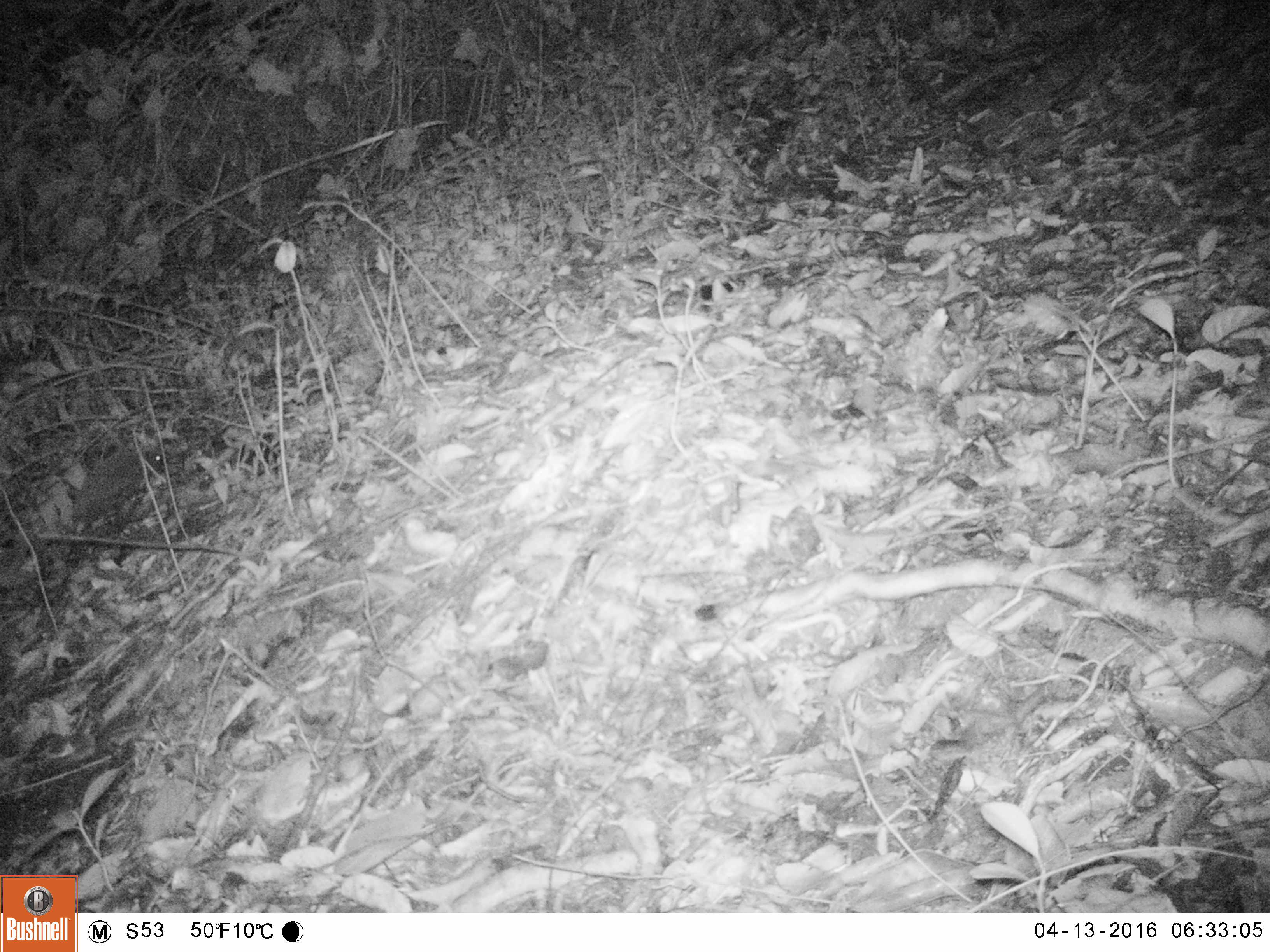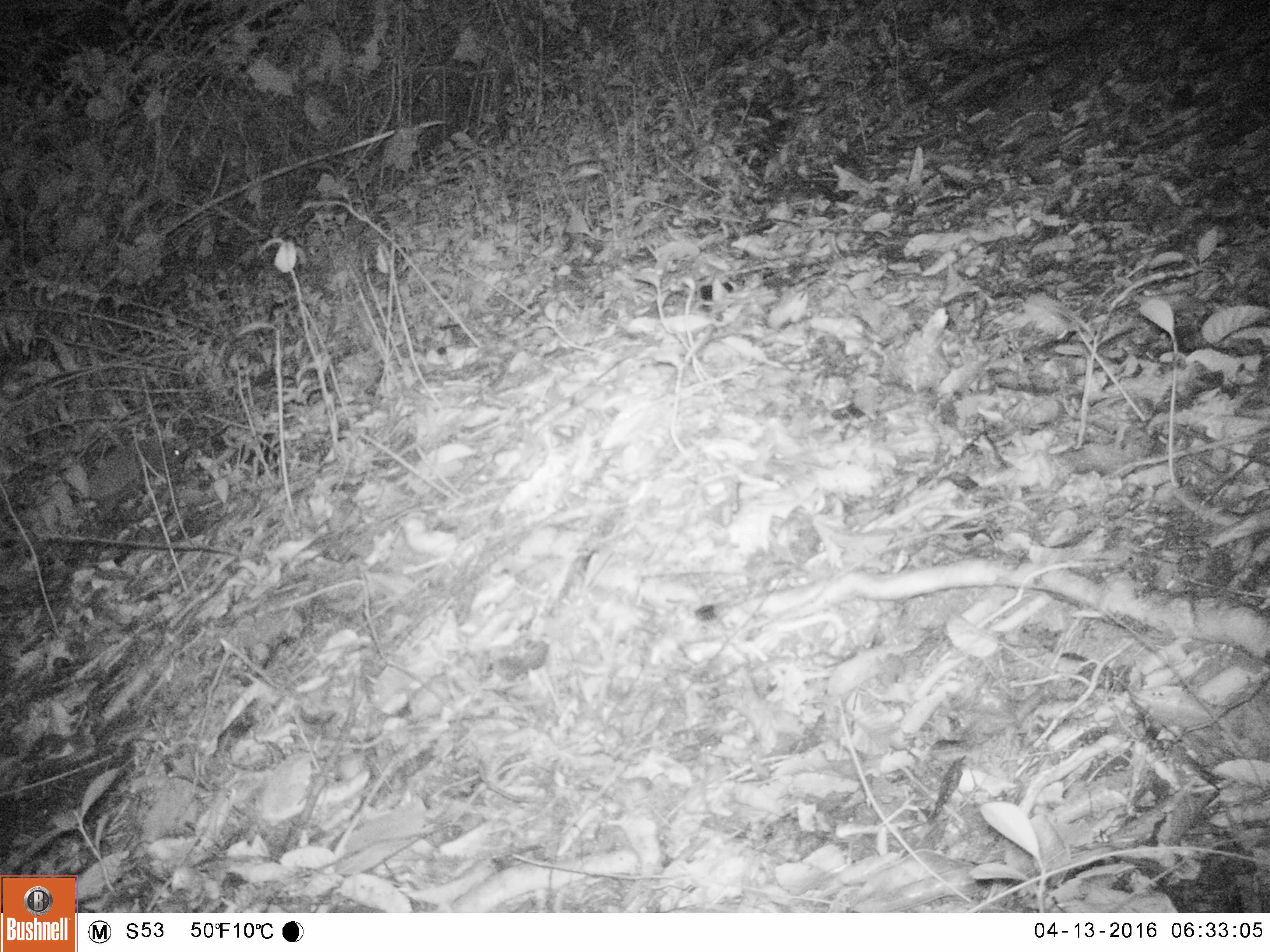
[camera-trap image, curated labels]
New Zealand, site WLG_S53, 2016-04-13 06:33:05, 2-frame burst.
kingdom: Animalia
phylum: Chordata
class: Mammalia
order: Eulipotyphla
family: Erinaceidae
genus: Erinaceus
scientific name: Erinaceus europaeus europaeus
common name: european hedgehog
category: hedgehog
Hedgehog (european hedgehog) (Erinaceus europaeus europaeus).